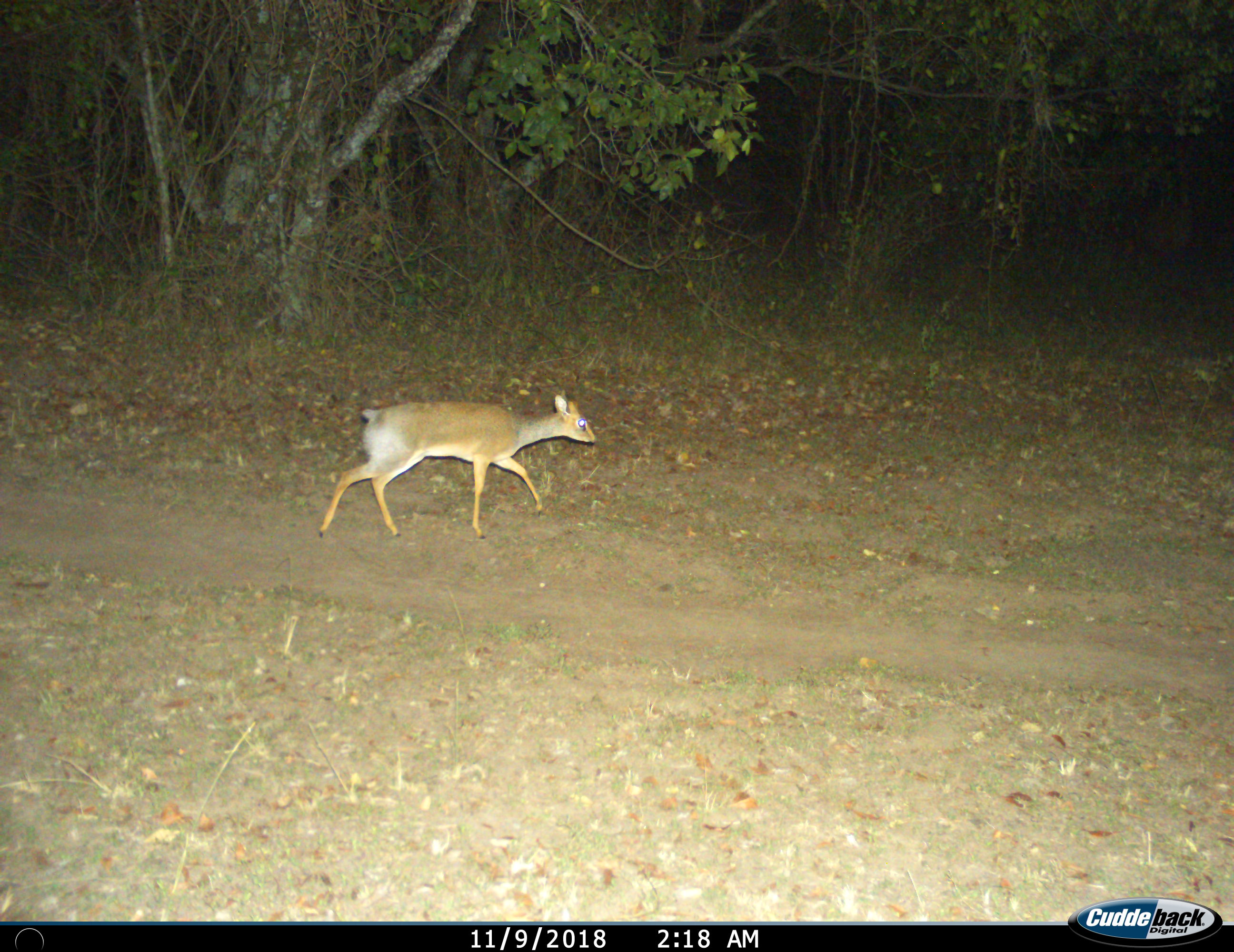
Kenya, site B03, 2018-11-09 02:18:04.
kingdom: Animalia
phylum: Chordata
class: Mammalia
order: Artiodactyla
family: Bovidae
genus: Madoqua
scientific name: Madoqua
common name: dikdik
Dikdik (Madoqua), count 1. Behavior (volunteer vote fractions): standing 14%, resting 0%, moving 100%, interacting 0%. Young present (vote fraction): 0%. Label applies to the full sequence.